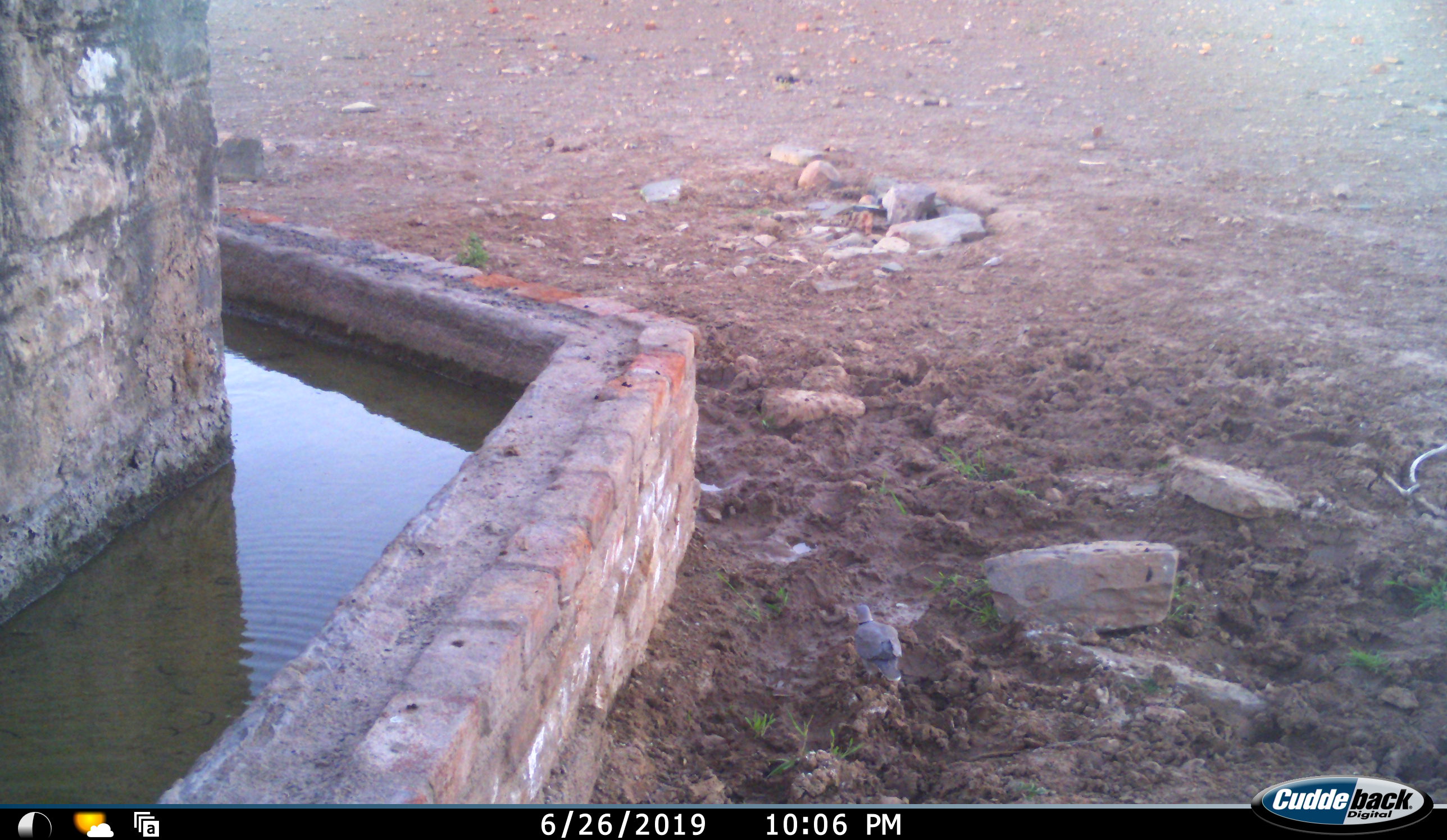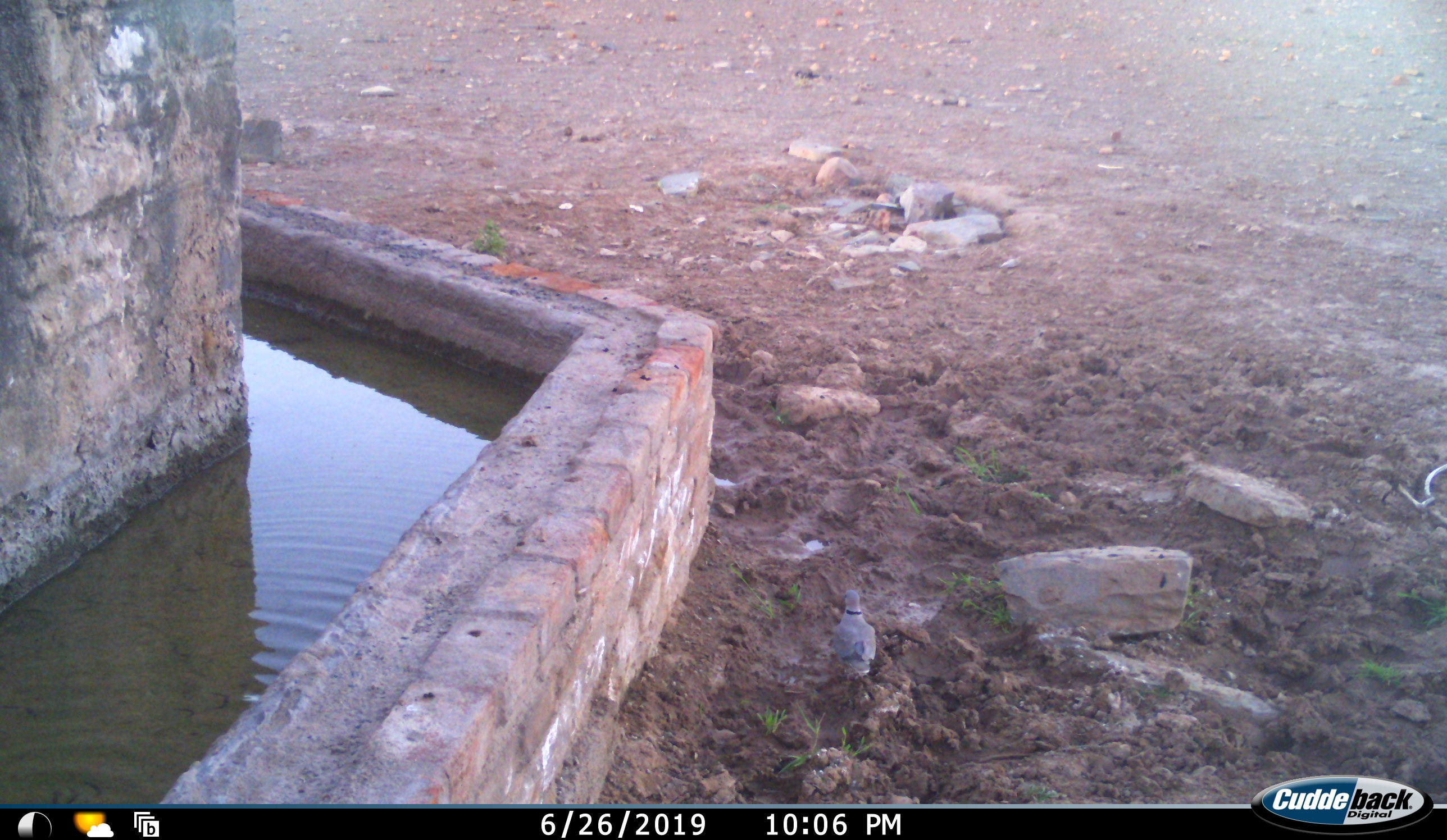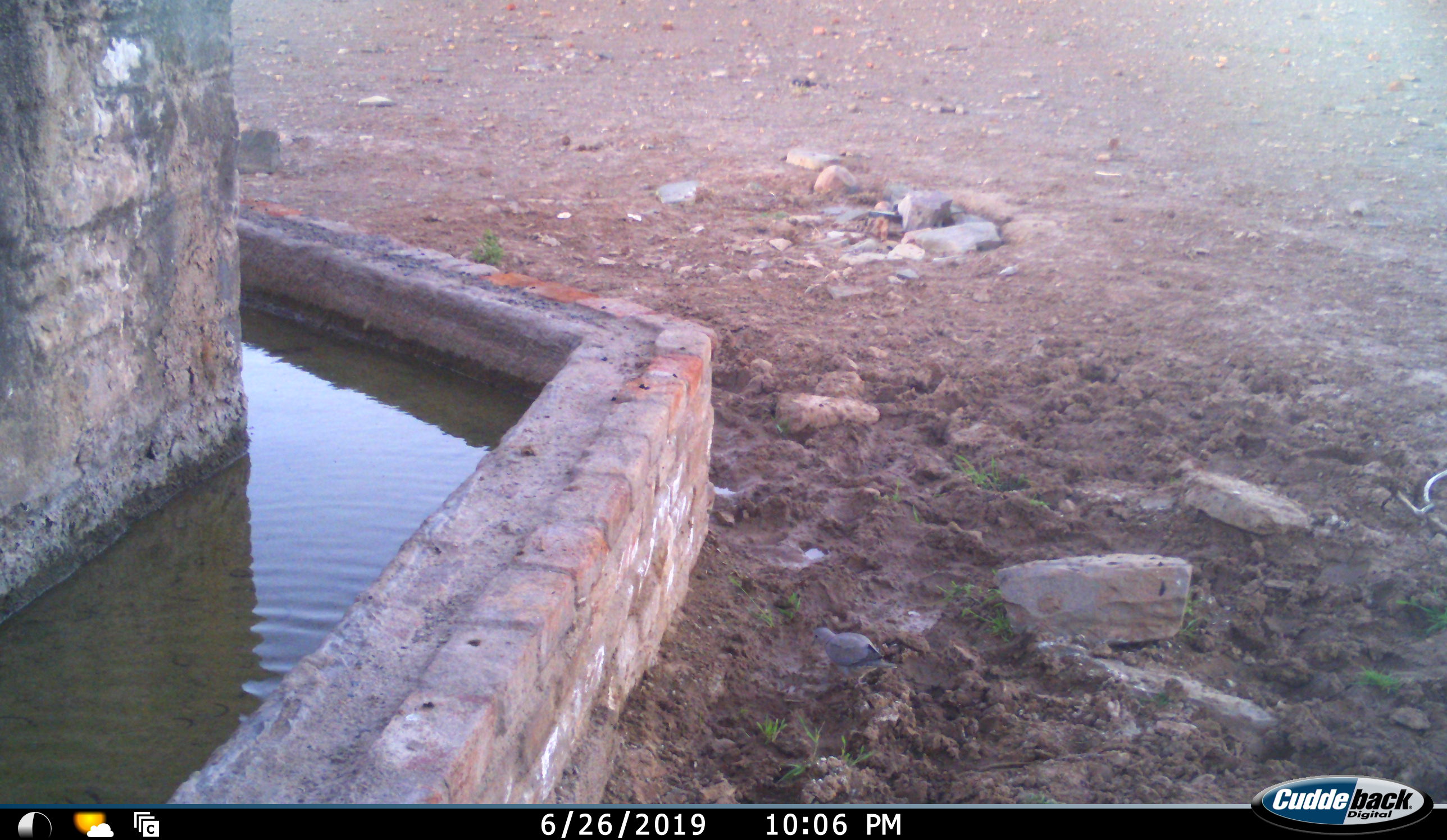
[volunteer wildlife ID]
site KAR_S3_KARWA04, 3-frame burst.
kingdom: Animalia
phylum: Chordata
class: Aves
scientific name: Aves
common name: bird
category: birdother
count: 1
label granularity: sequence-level